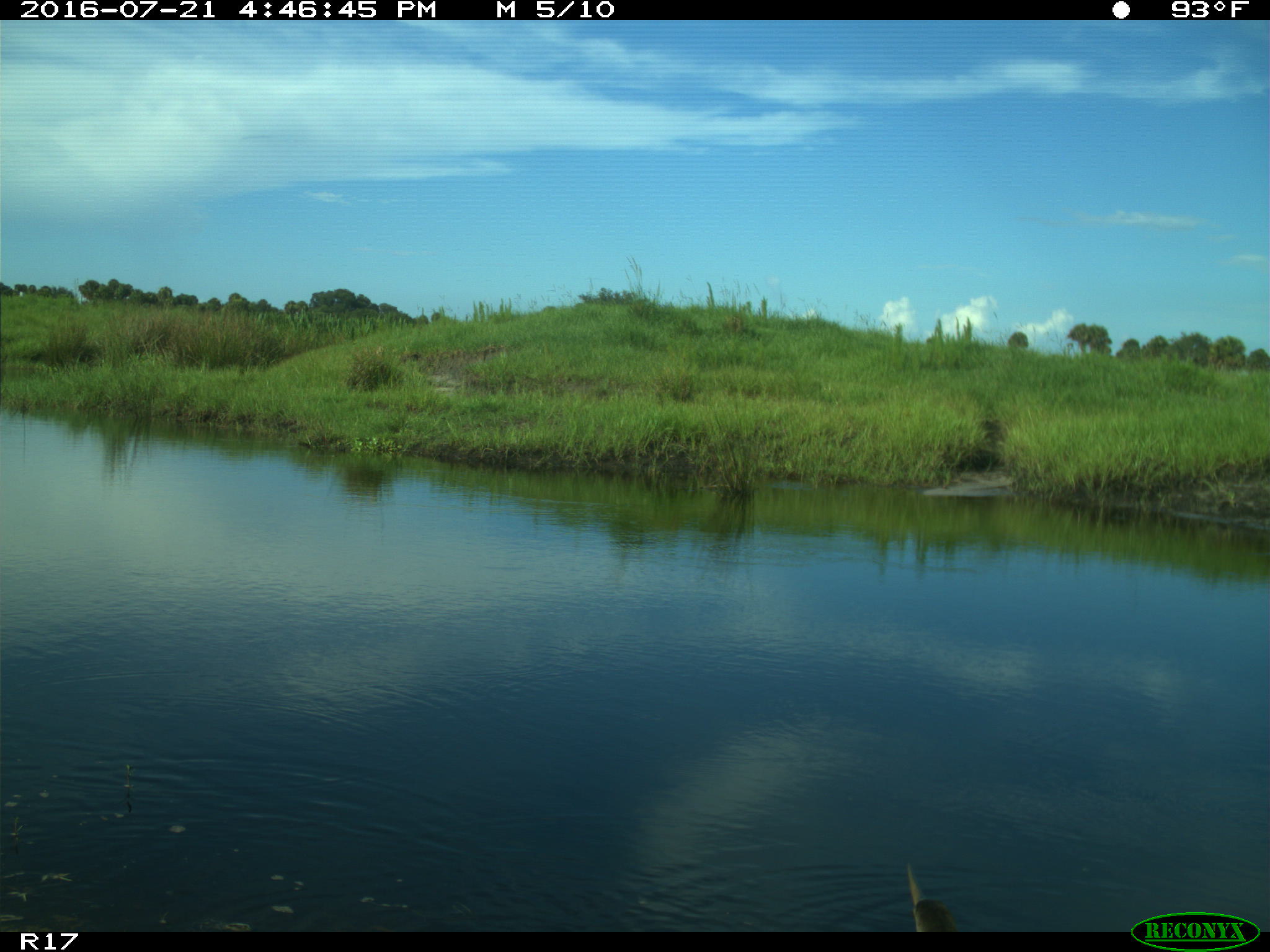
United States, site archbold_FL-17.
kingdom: Animalia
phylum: Chordata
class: Aves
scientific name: Aves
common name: birds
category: unidentified bird